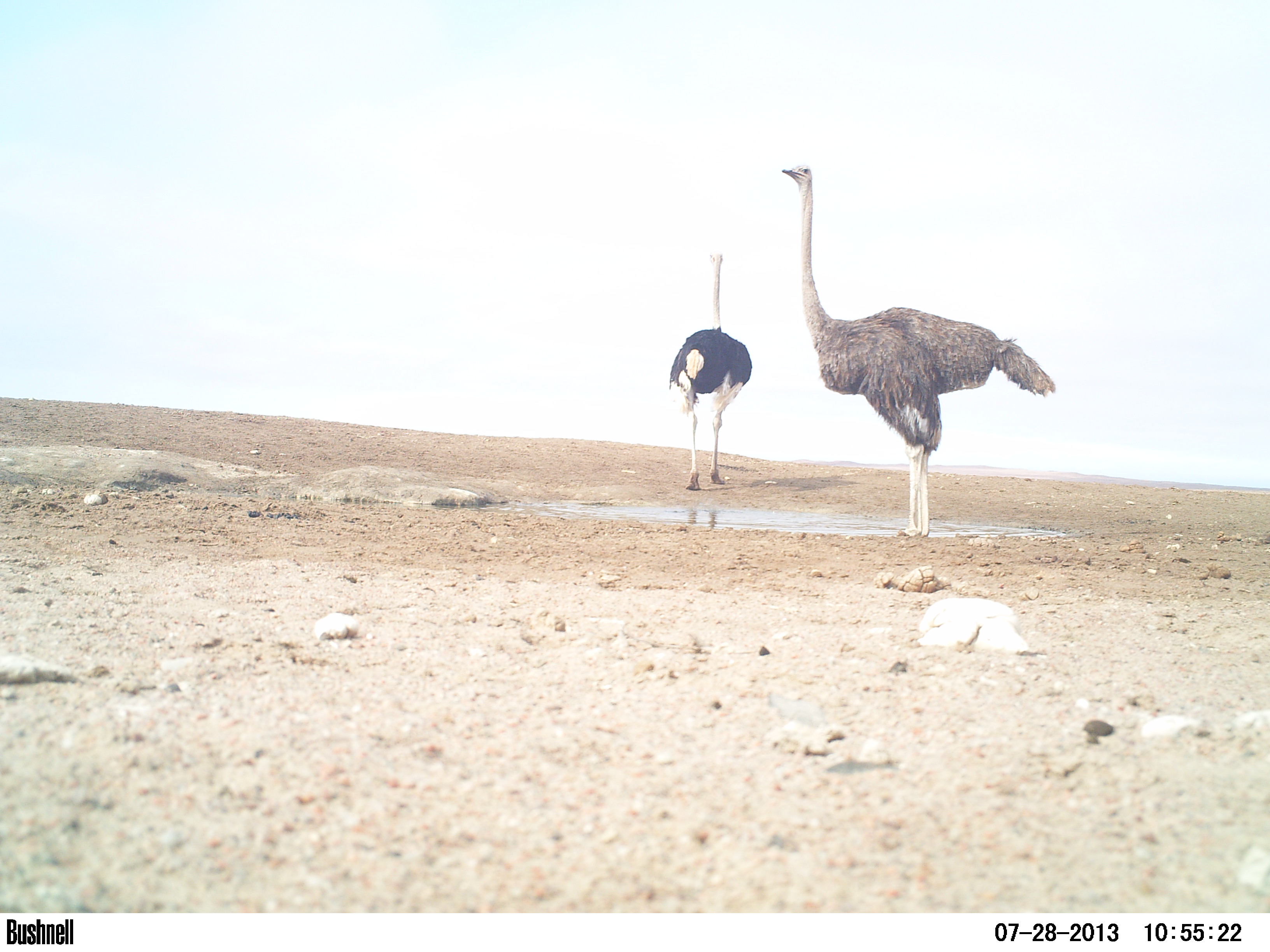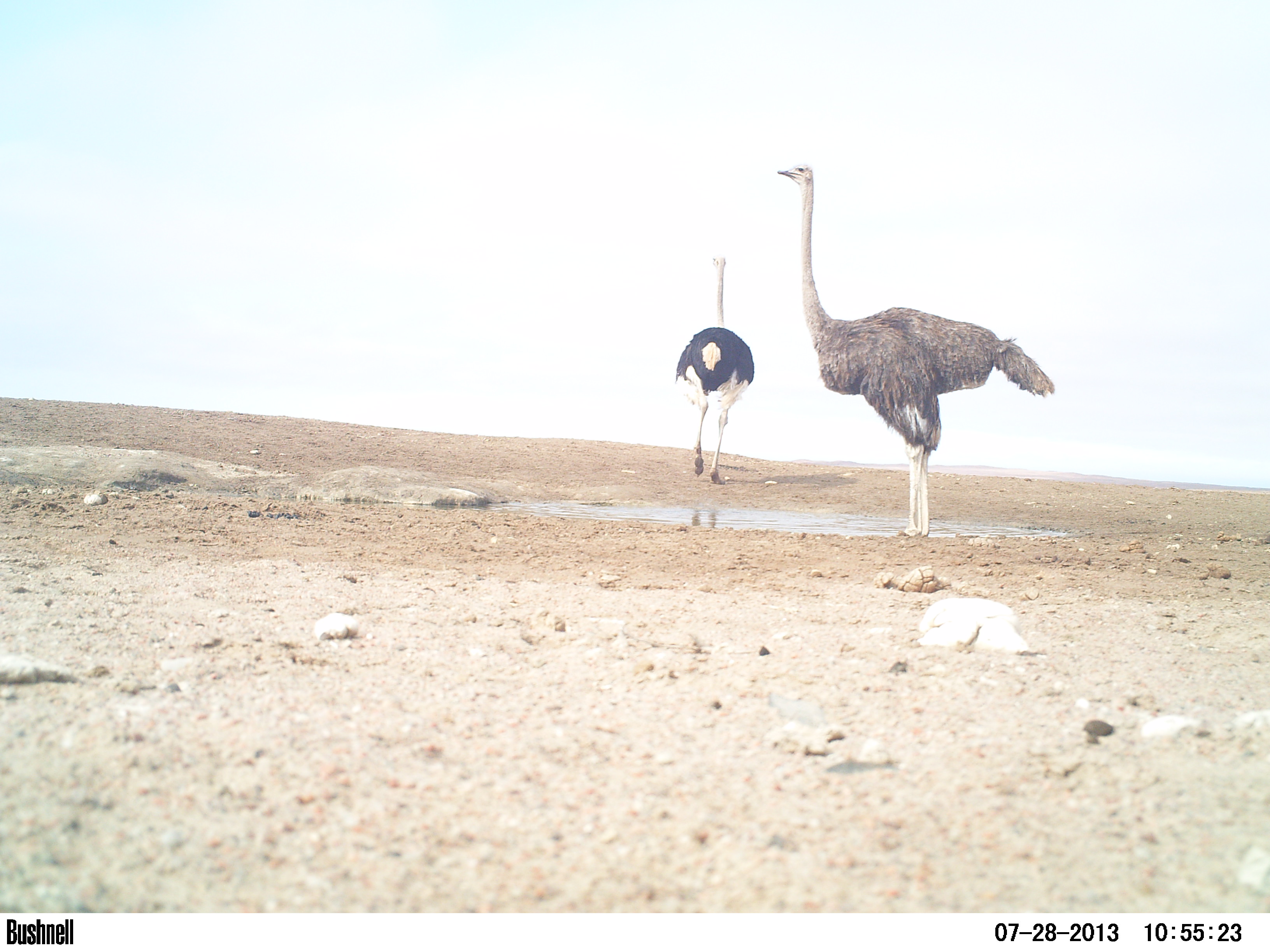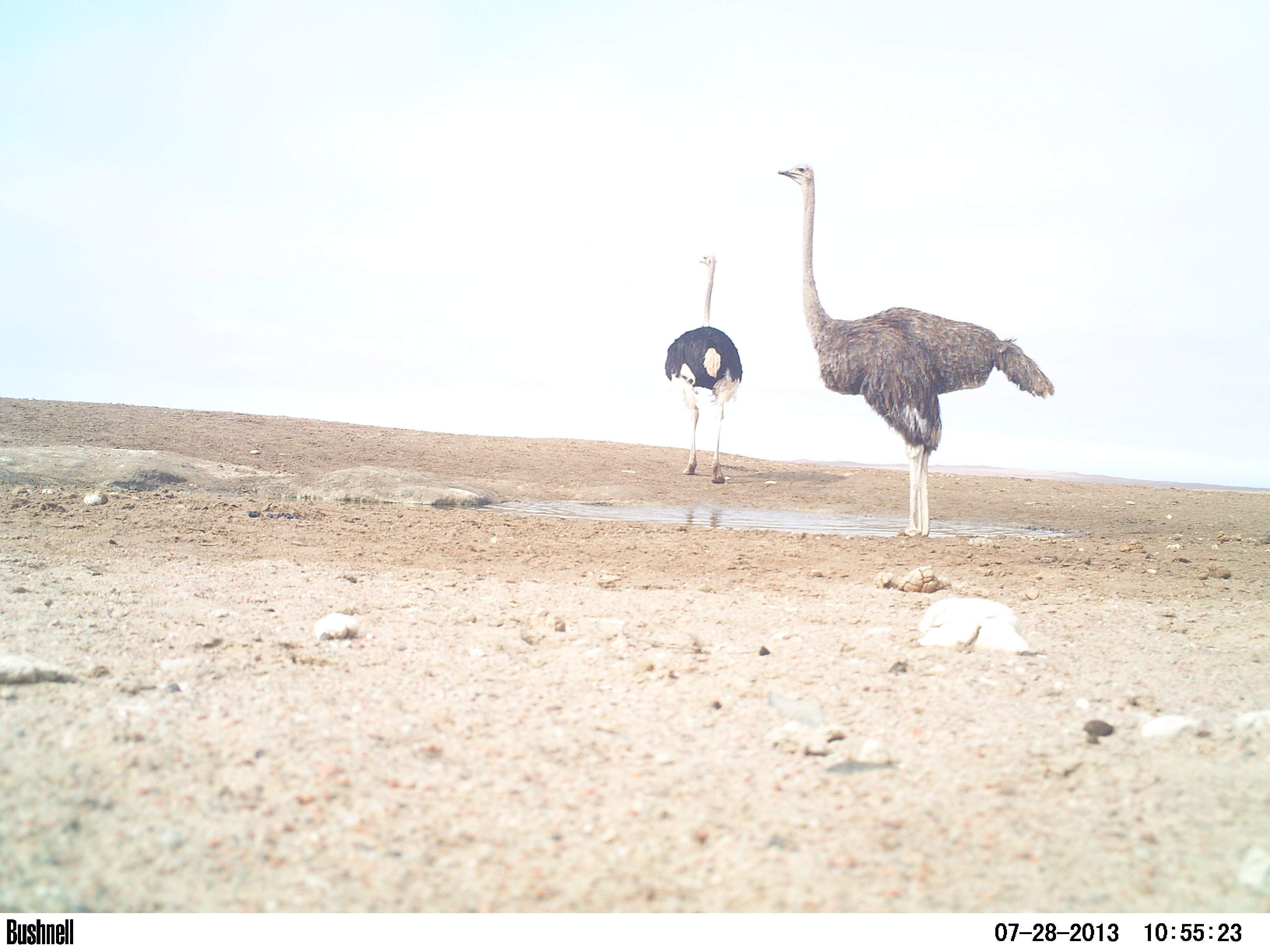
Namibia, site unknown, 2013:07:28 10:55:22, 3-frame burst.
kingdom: Animalia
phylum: Chordata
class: Aves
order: Struthioniformes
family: Struthionidae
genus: Struthio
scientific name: Struthio camelus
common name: common ostrich